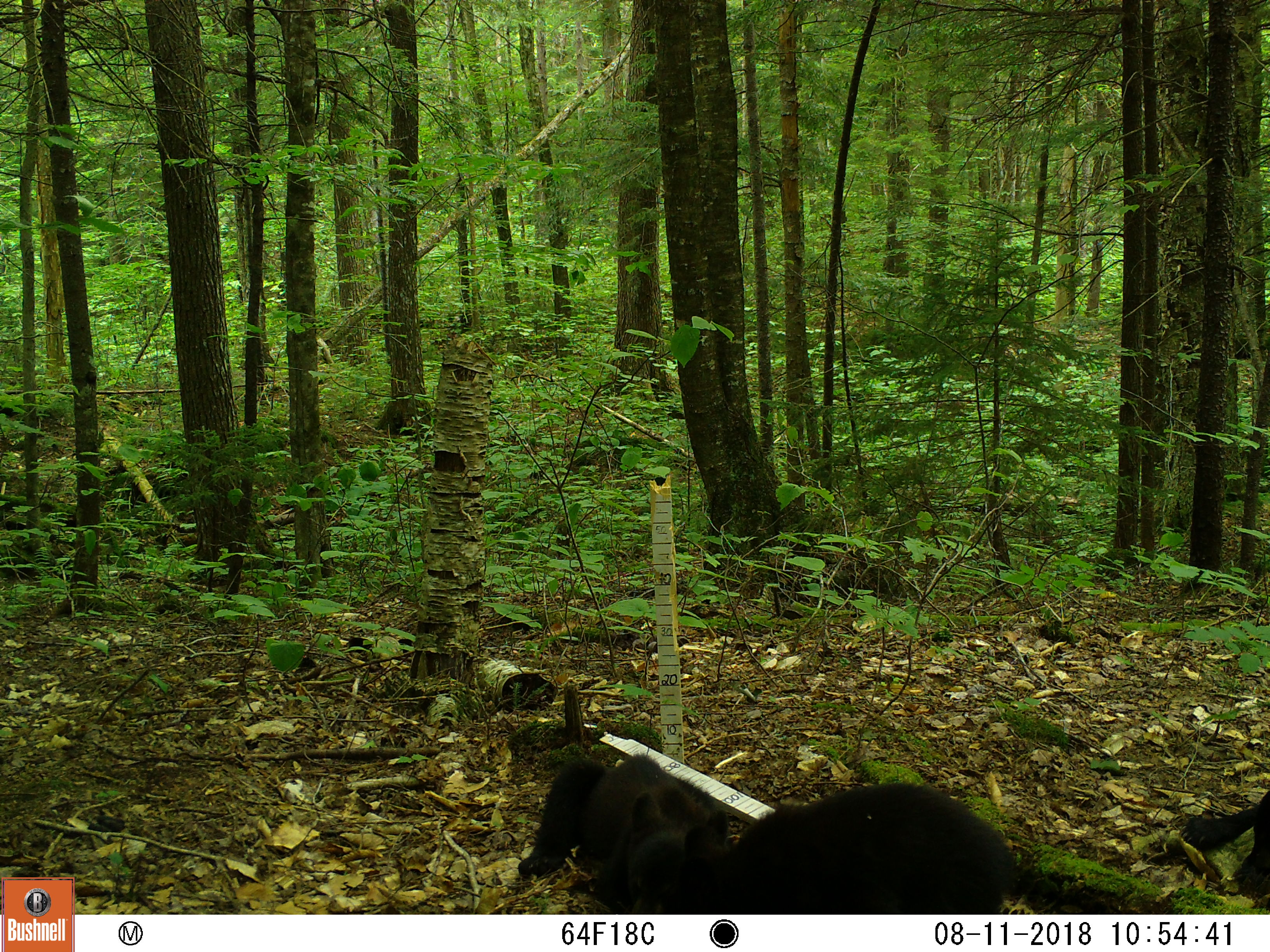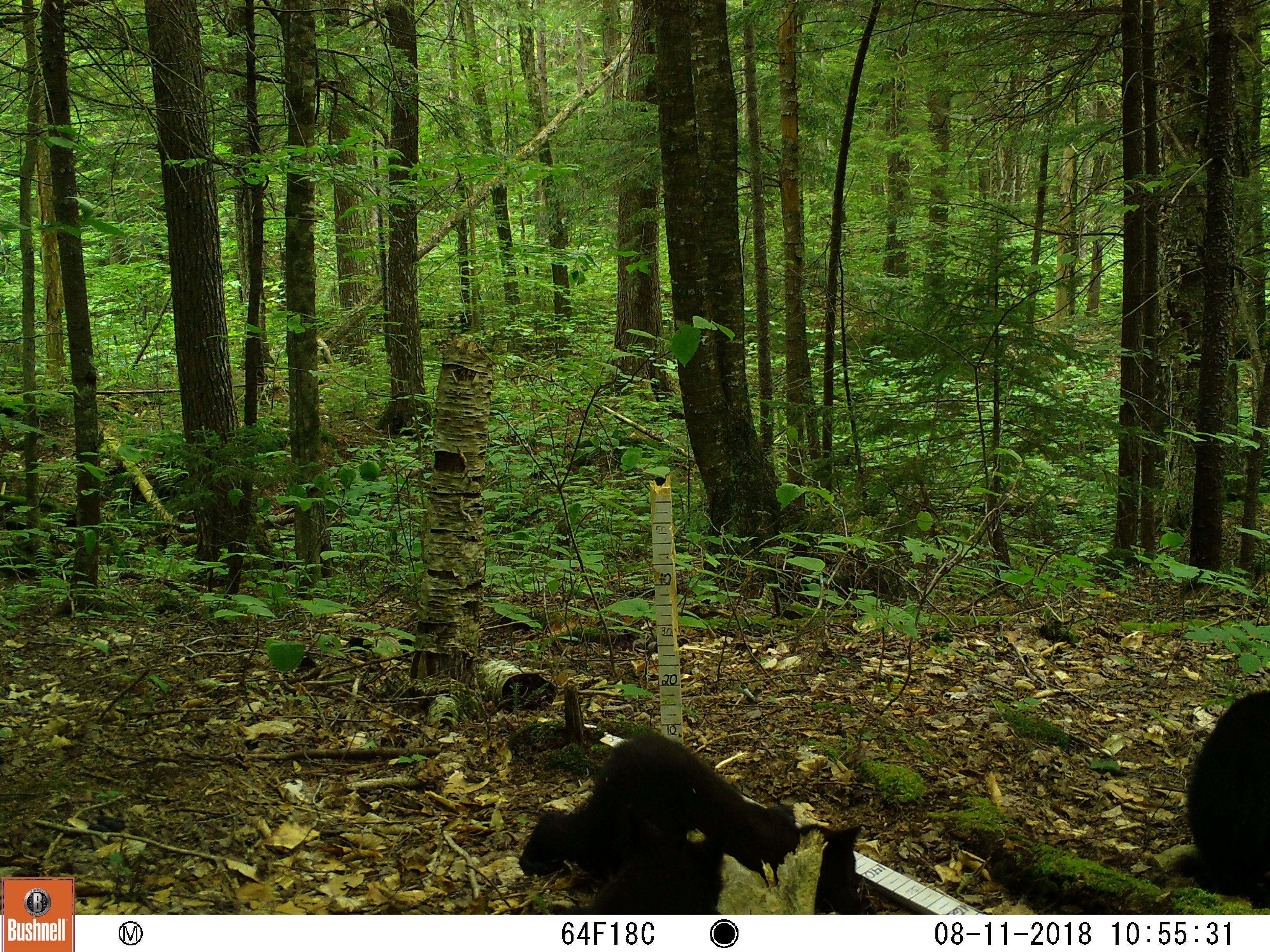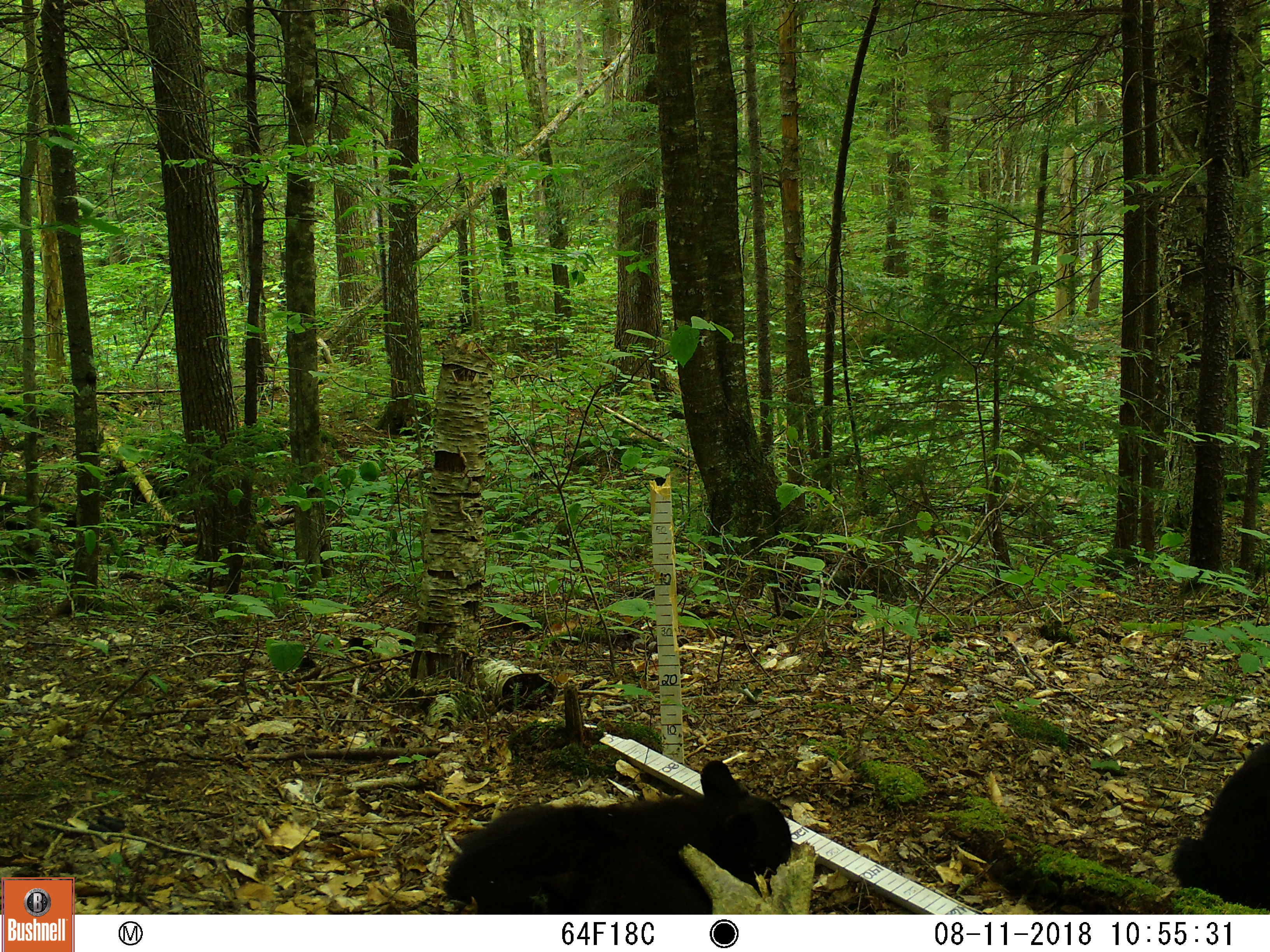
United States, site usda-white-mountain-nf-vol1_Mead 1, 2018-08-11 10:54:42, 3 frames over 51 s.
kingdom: Animalia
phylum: Chordata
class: Mammalia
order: Carnivora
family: Ursidae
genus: Ursus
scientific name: Ursus americanus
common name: black bear